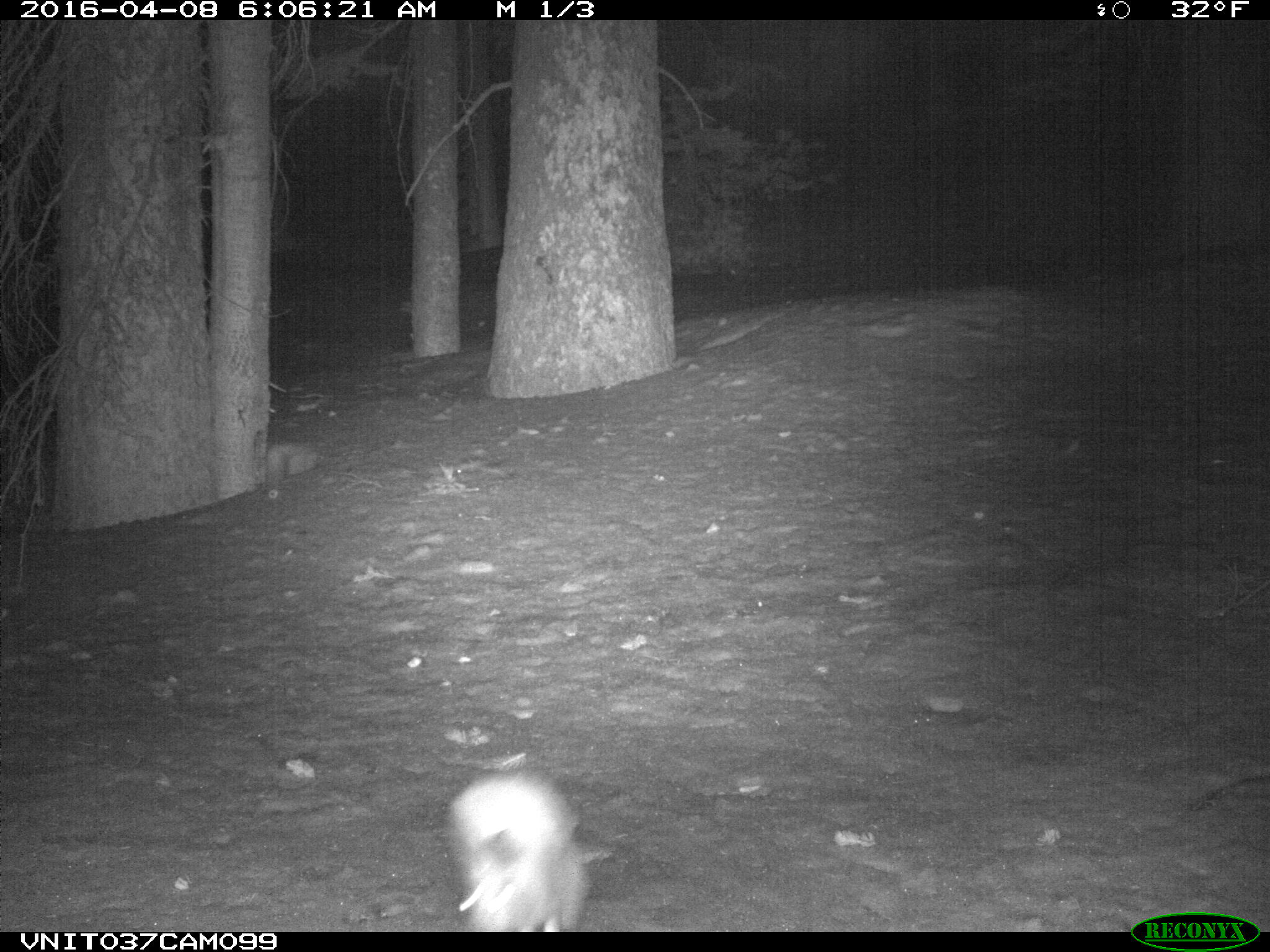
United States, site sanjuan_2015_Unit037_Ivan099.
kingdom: Animalia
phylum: Chordata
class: Mammalia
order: Lagomorpha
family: Leporidae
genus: Lepus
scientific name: Lepus americanus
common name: snowshoe hare